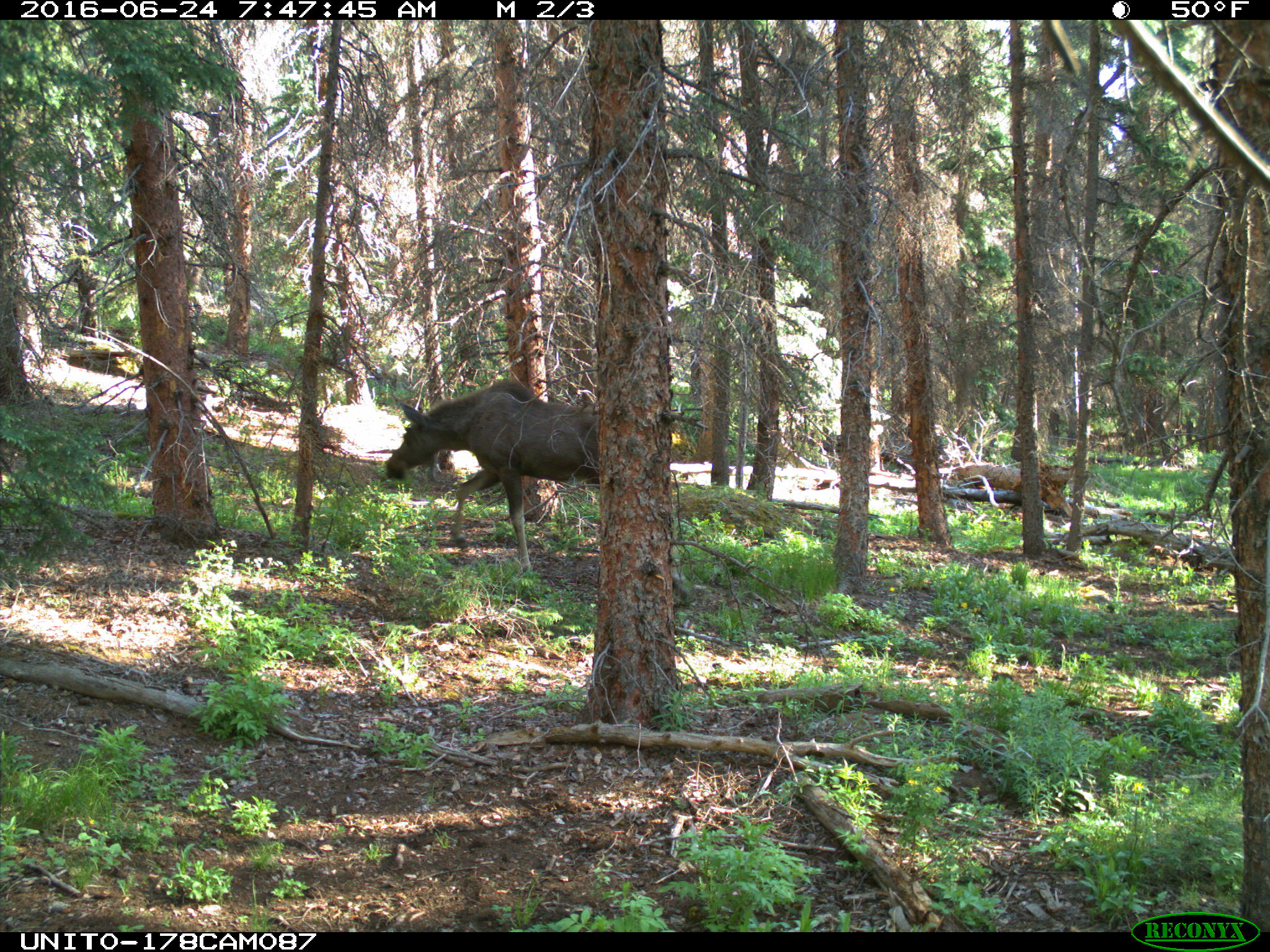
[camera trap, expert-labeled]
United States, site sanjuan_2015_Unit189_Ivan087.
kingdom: Animalia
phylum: Chordata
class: Mammalia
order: Artiodactyla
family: Cervidae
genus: Alces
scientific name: Alces alces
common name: moose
Alces alces (moose).